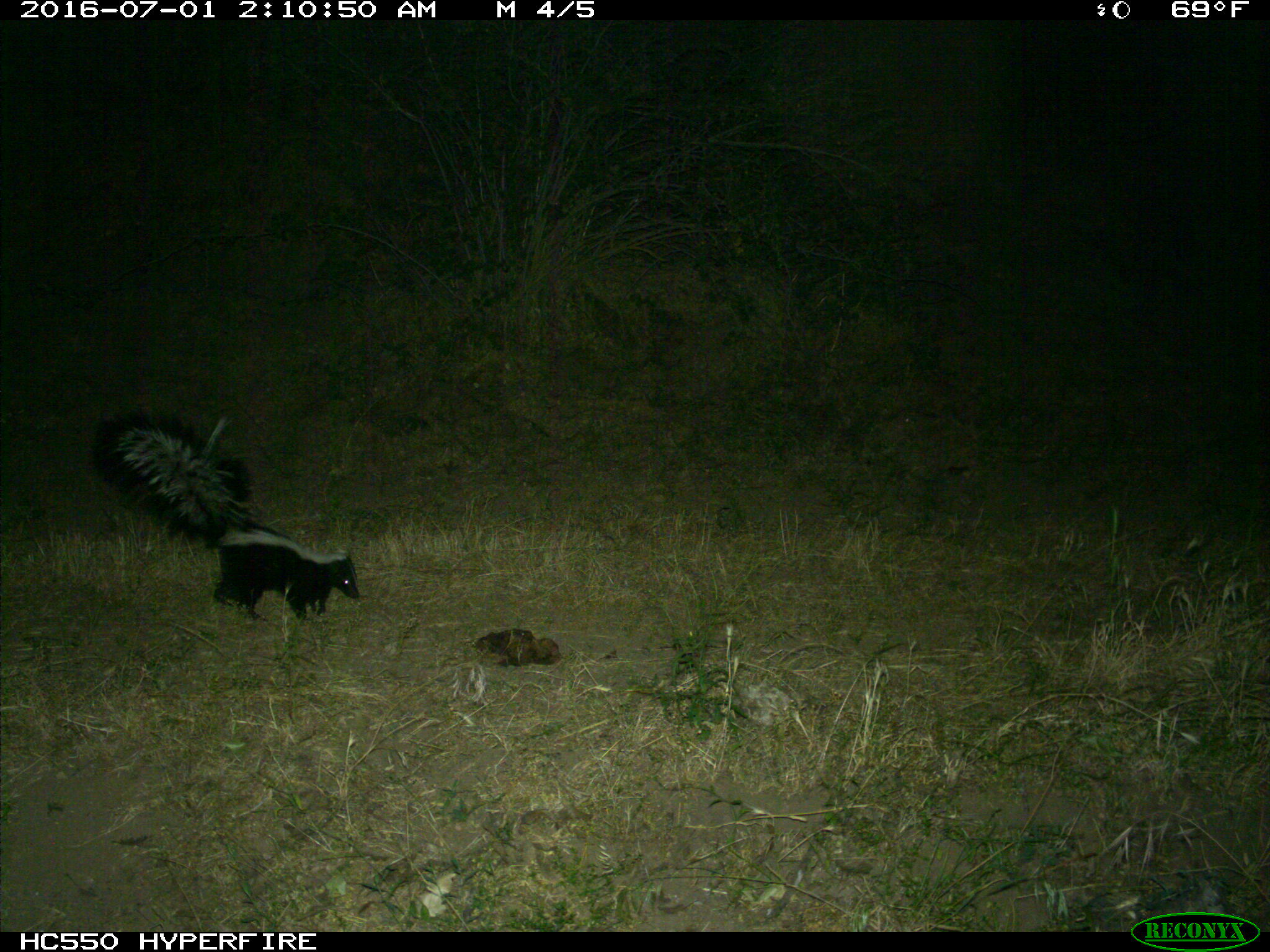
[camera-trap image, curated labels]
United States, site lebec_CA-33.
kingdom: Animalia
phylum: Chordata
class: Mammalia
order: Carnivora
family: Mephitidae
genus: Mephitis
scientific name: Mephitis mephitis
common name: striped skunk